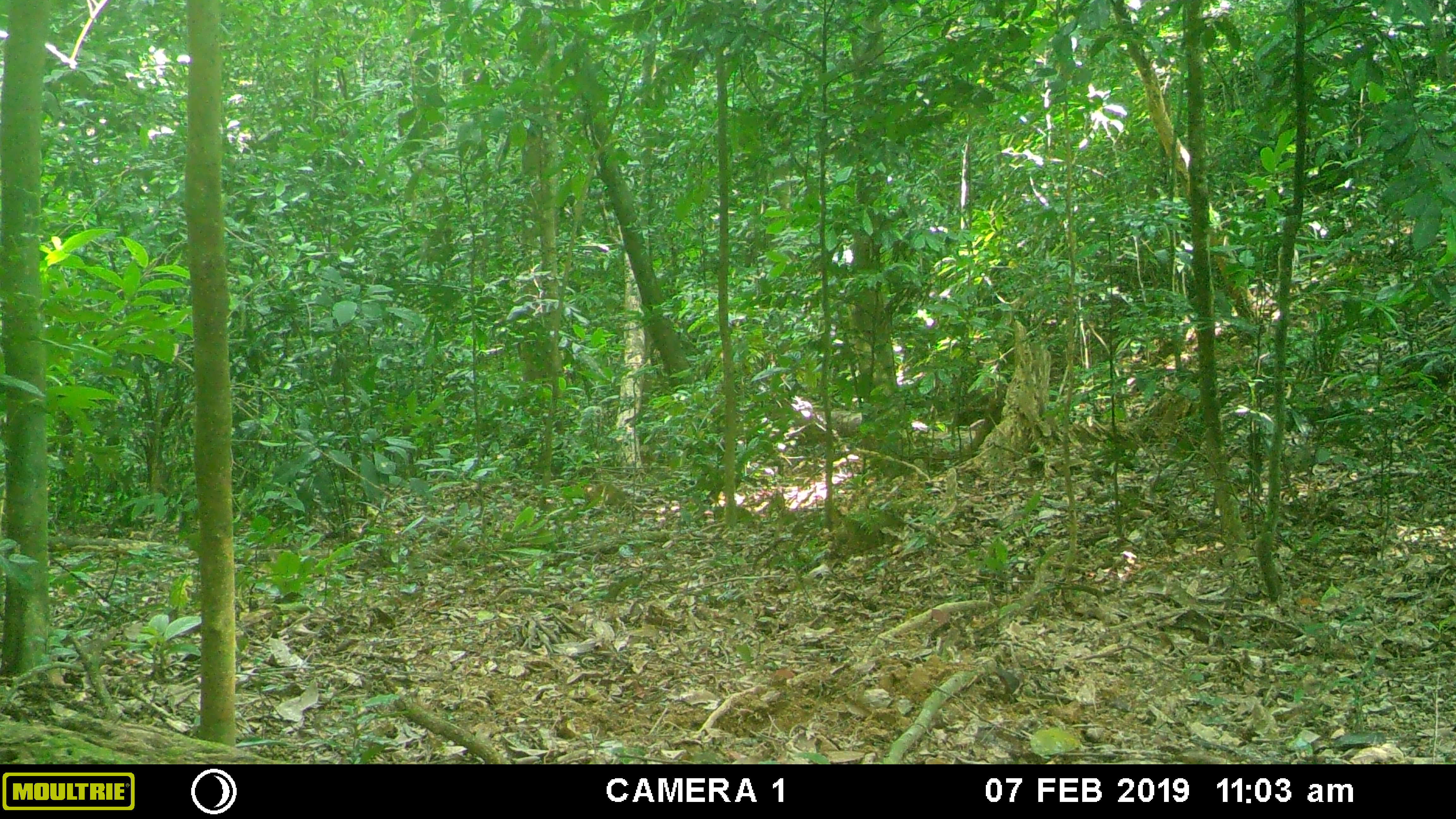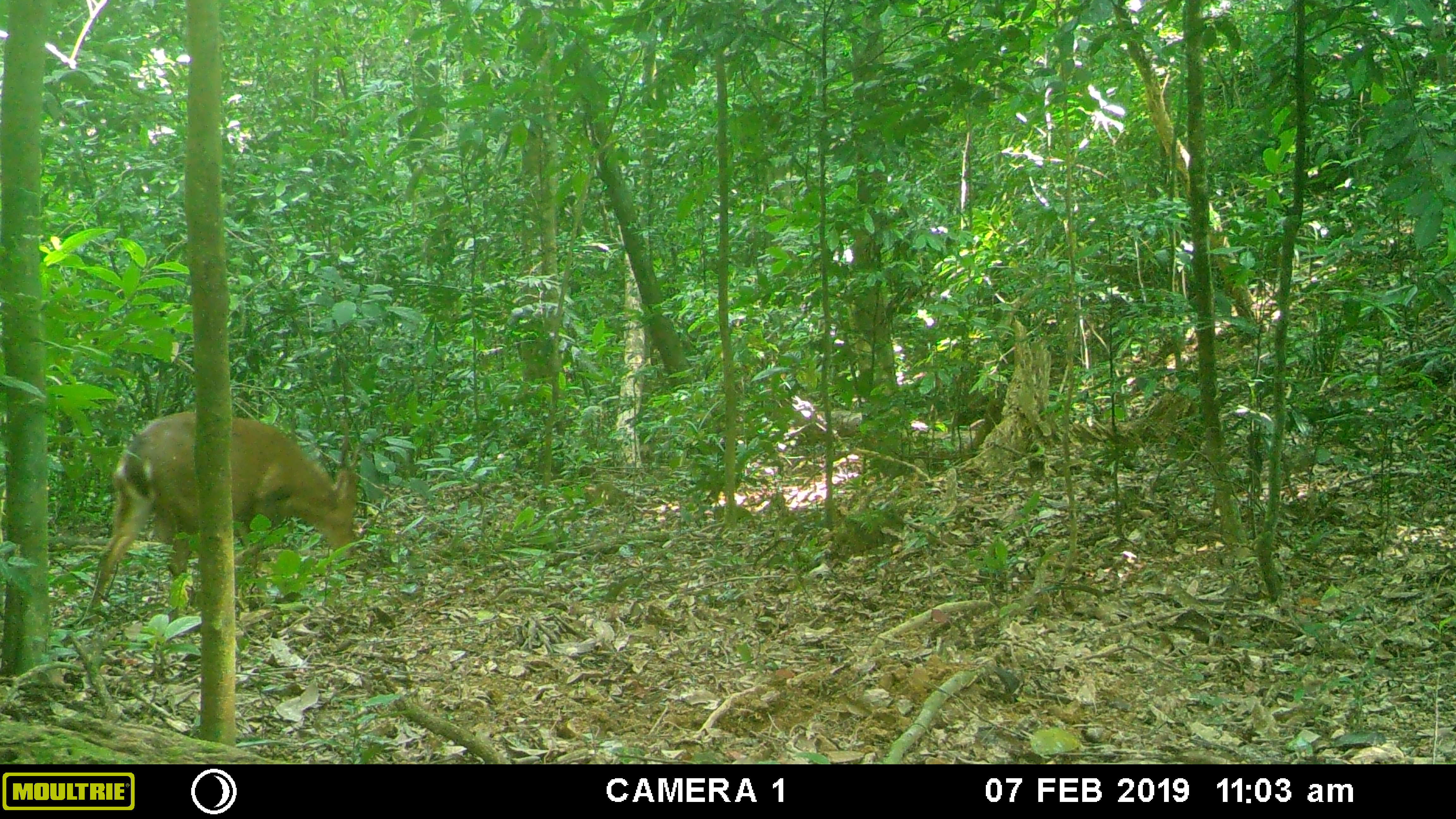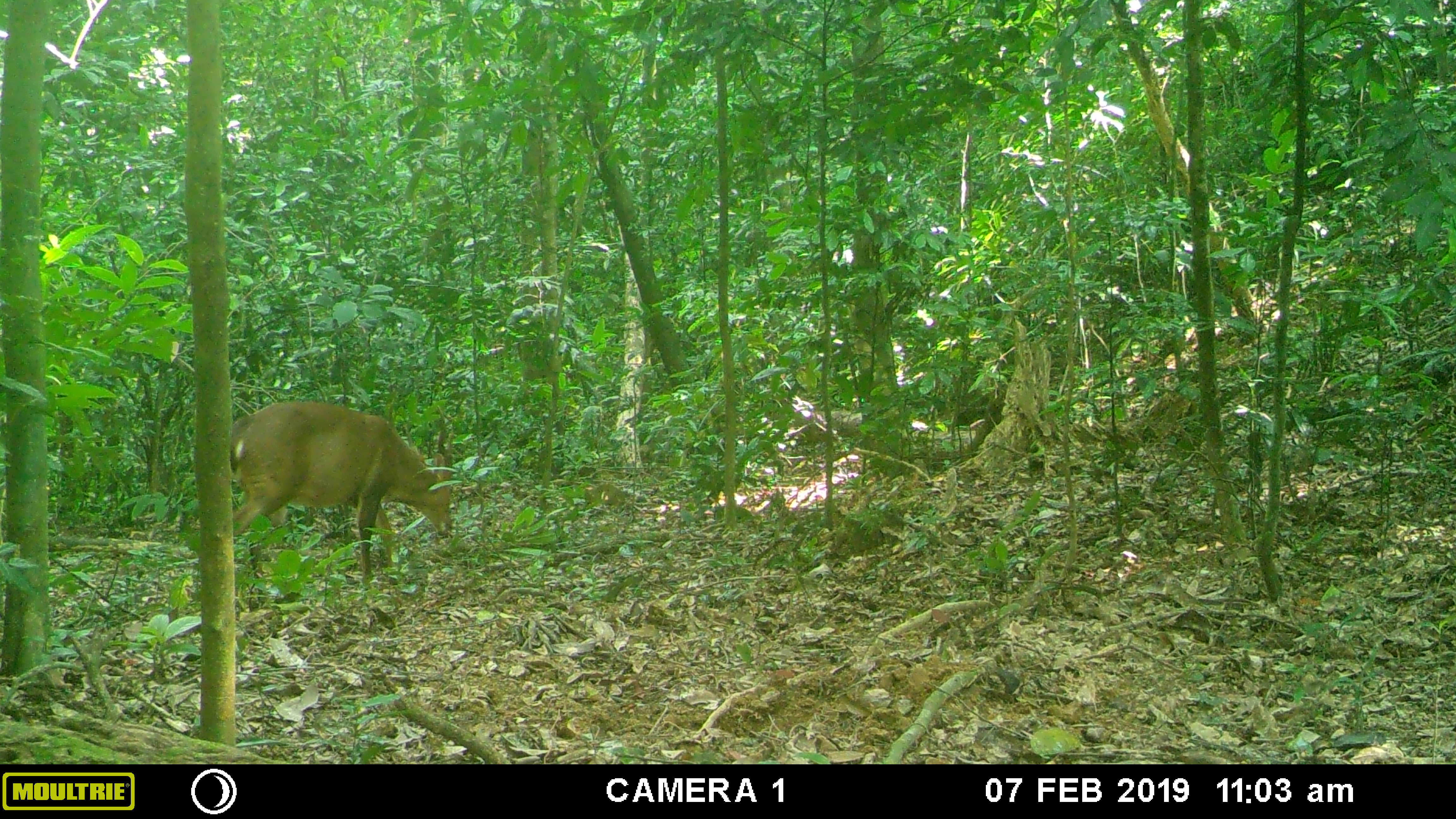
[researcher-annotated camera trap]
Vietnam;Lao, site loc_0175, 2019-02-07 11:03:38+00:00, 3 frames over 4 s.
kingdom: Animalia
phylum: Chordata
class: Mammalia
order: Artiodactyla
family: Cervidae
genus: Muntiacus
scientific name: Muntiacus vuquangensis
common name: large-antlered muntjac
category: large antlered muntjac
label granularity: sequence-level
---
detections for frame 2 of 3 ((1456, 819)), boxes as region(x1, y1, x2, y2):
large antlered muntjac: region(78, 410, 360, 626)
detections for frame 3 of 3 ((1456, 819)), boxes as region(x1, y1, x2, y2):
large antlered muntjac: region(214, 400, 456, 595)